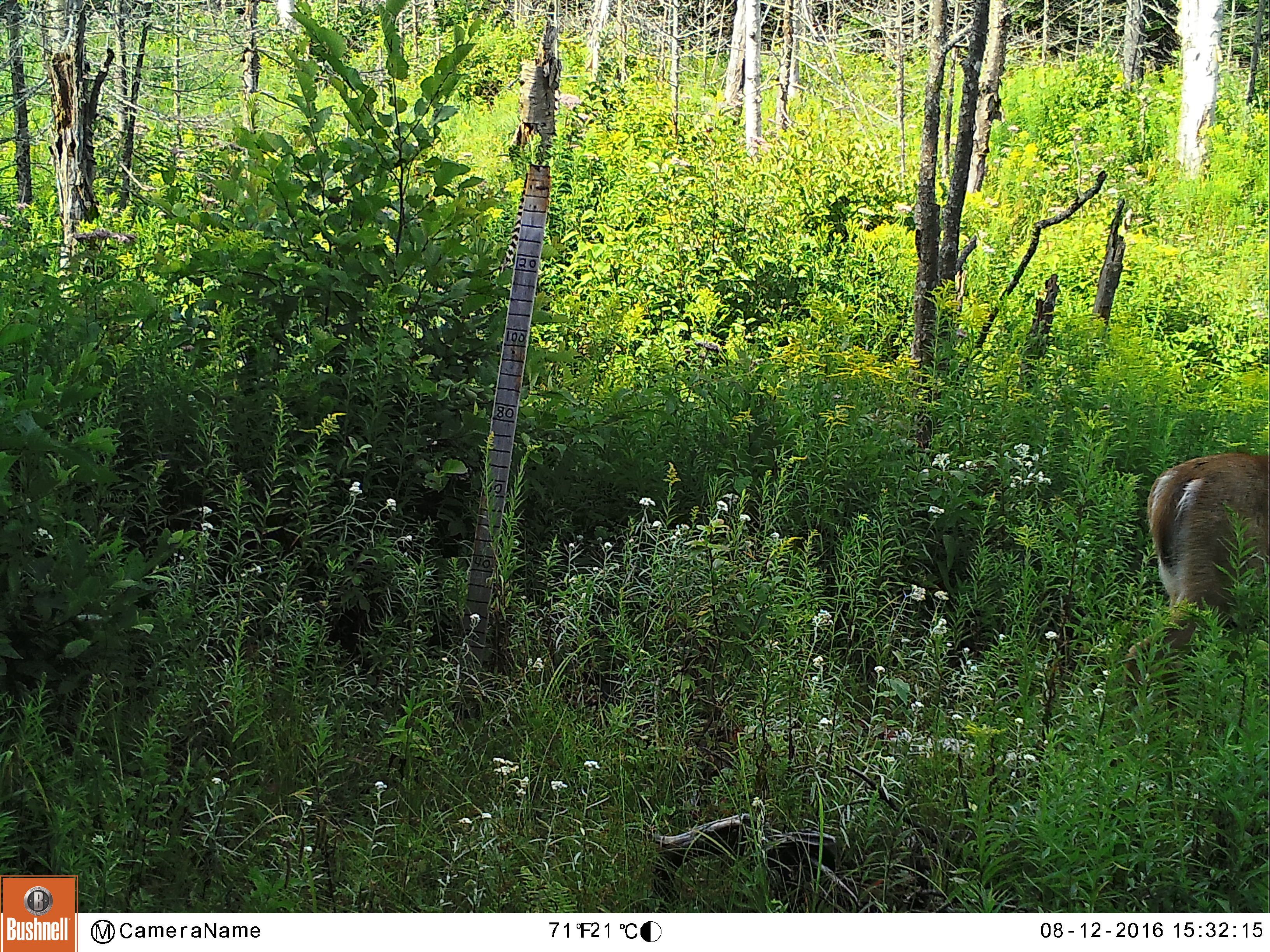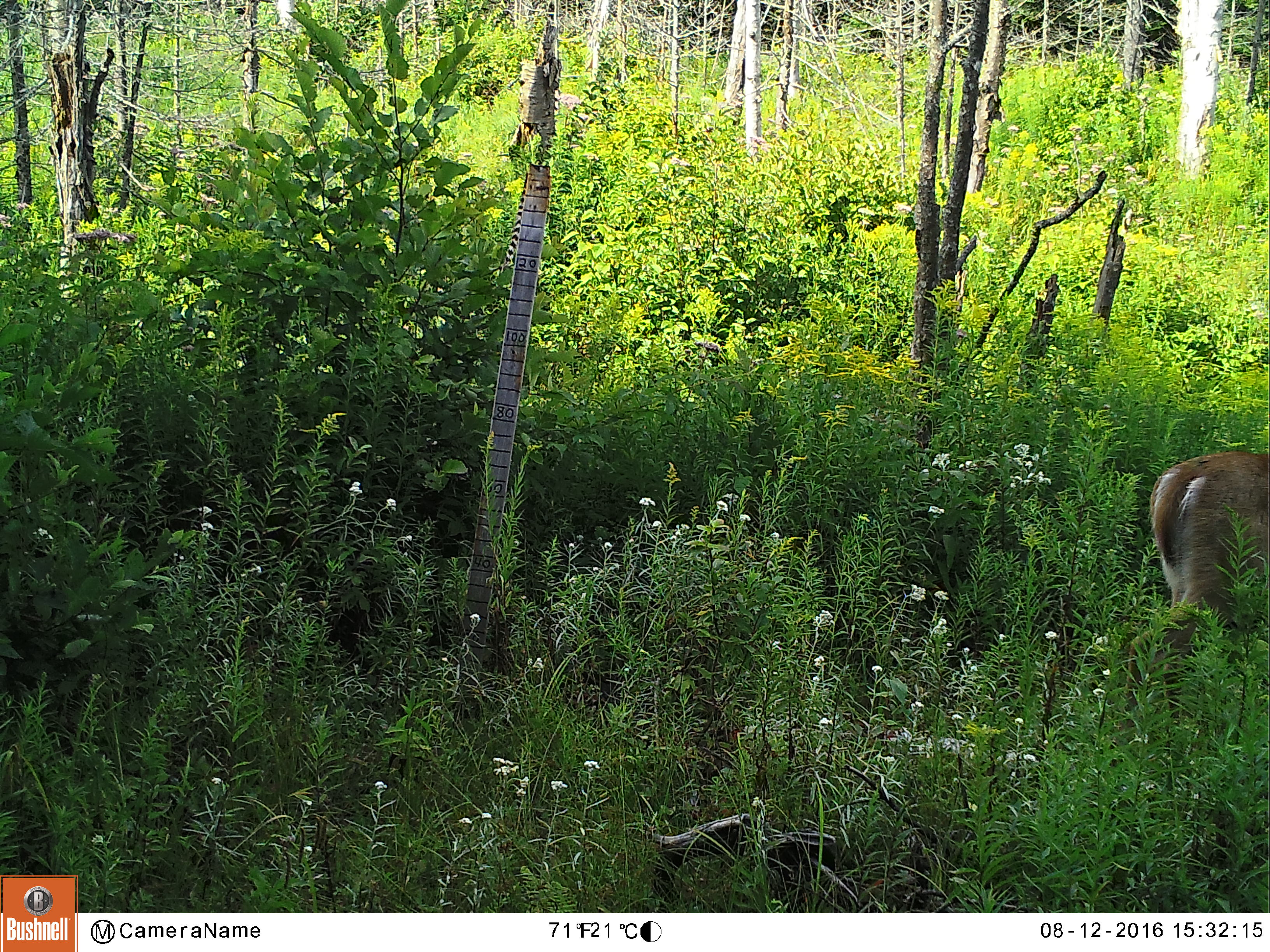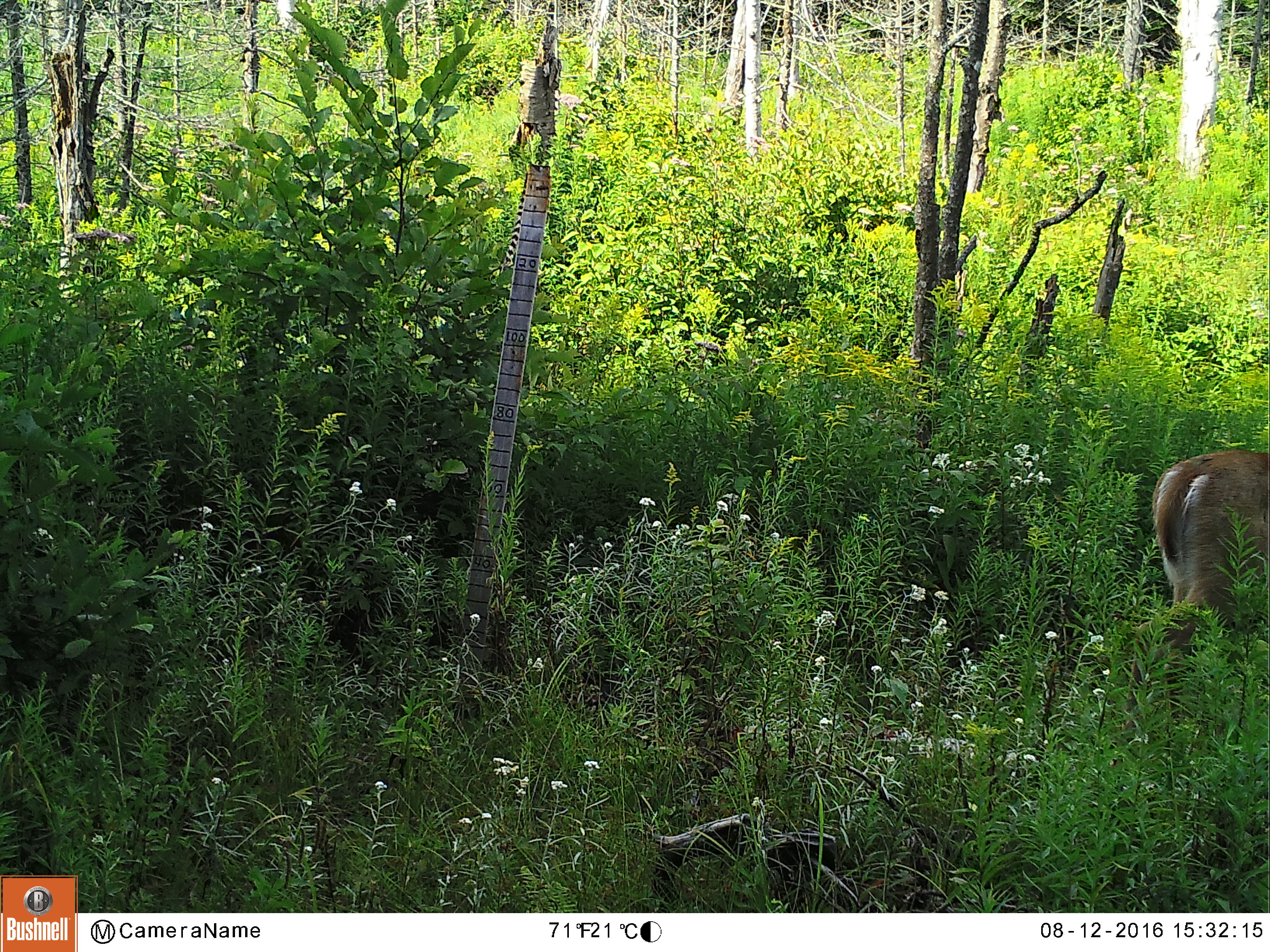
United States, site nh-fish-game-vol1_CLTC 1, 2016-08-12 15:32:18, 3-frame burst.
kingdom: Animalia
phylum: Chordata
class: Mammalia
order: Artiodactyla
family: Cervidae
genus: Odocoileus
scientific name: Odocoileus virginianus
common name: white-tailed deer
White-tailed deer (Odocoileus virginianus).